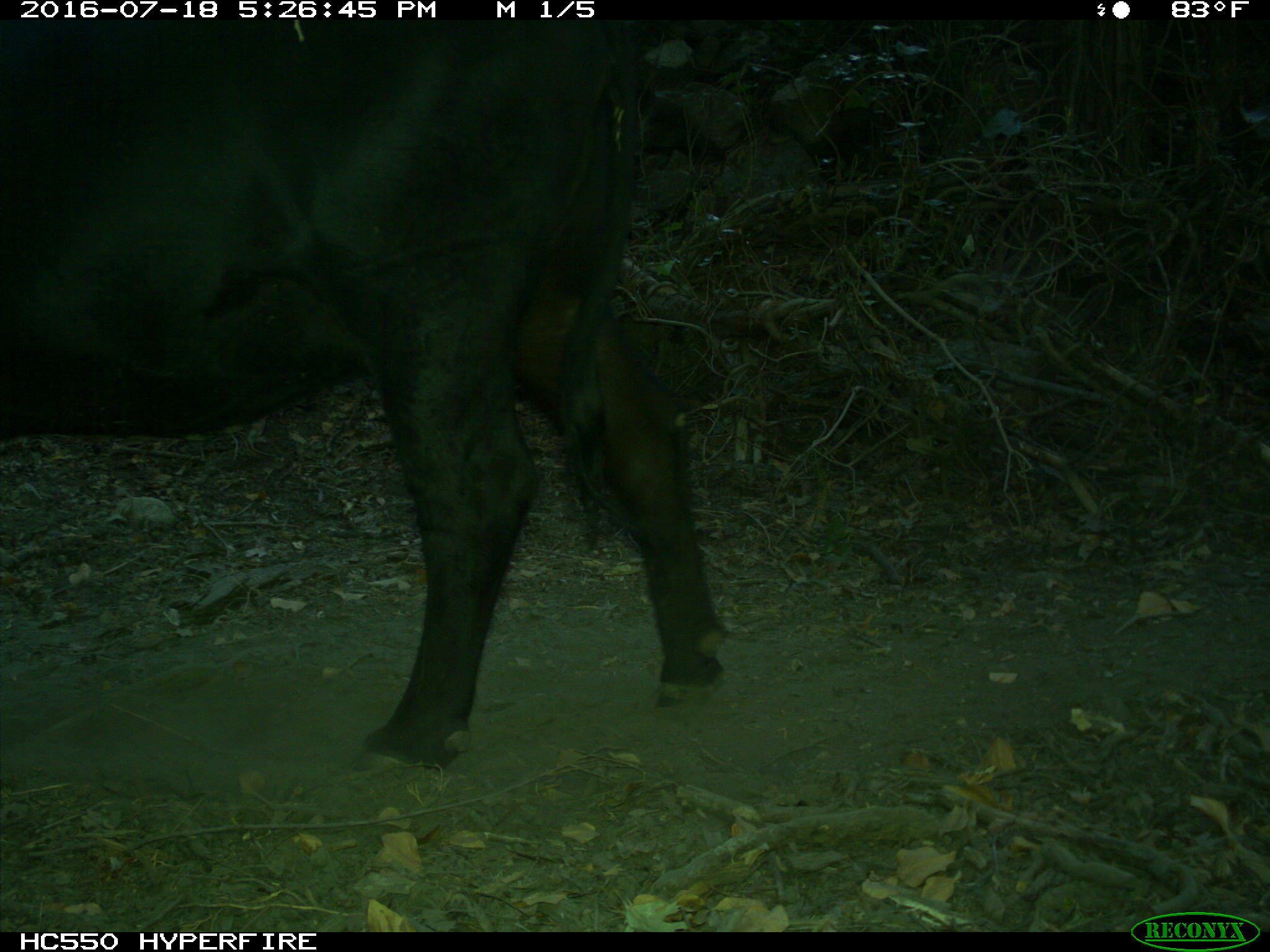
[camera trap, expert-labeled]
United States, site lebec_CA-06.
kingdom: Animalia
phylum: Chordata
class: Mammalia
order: Artiodactyla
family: Bovidae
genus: Bos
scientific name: Bos taurus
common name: domestic cow